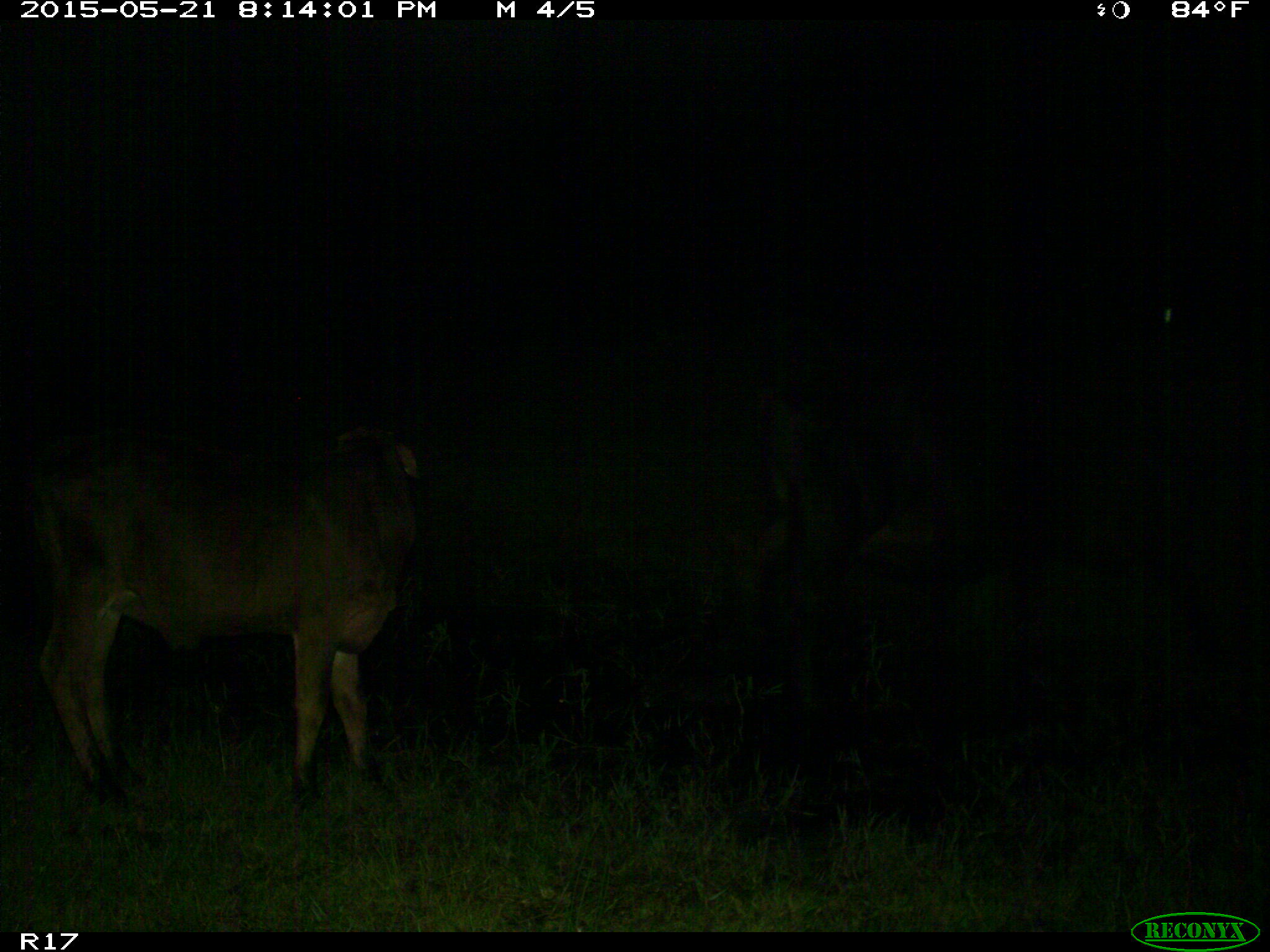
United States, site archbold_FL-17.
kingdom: Animalia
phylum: Chordata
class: Mammalia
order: Artiodactyla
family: Bovidae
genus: Bos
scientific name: Bos taurus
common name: domestic cow